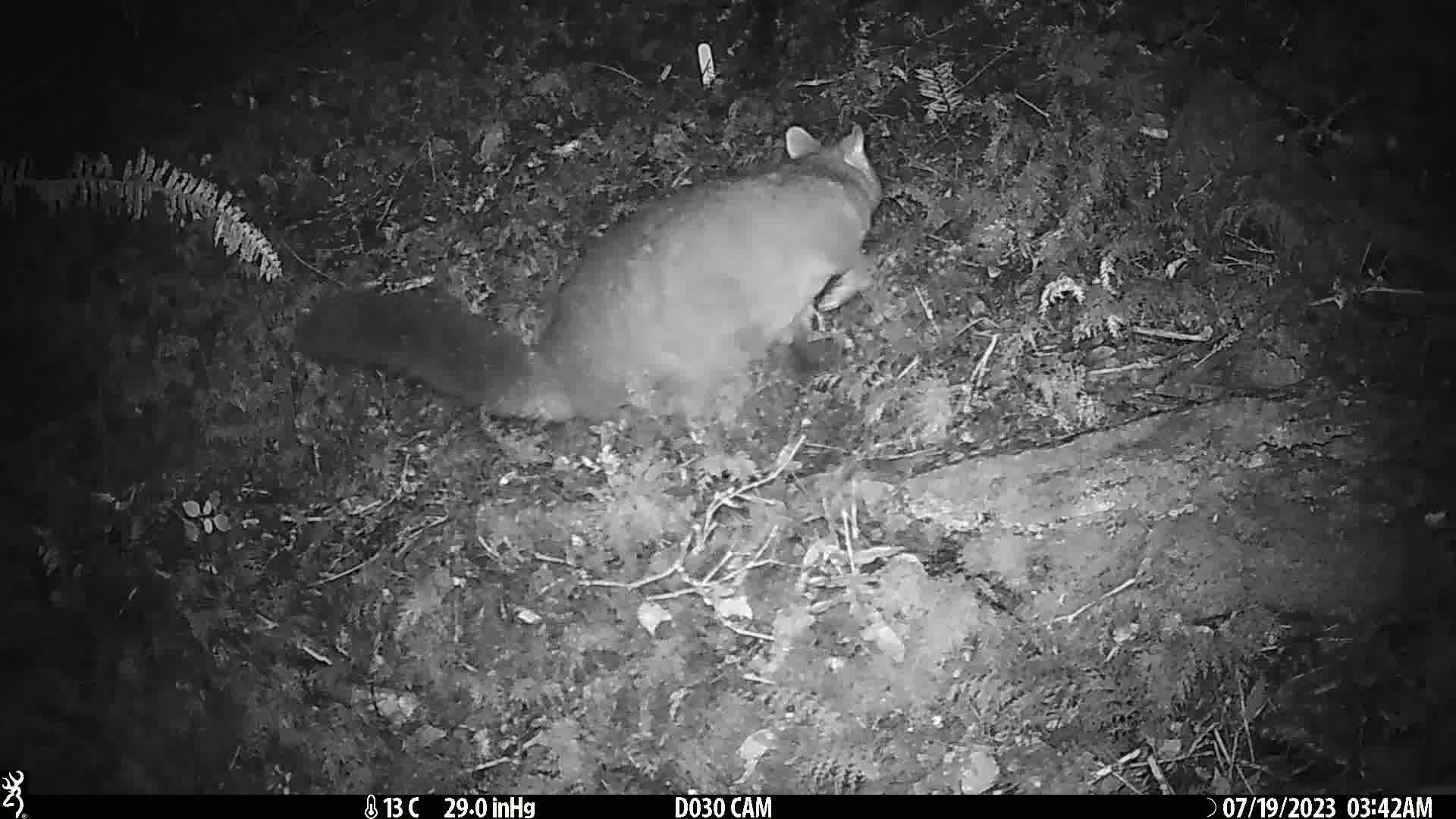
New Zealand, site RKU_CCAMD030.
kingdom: Animalia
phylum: Chordata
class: Mammalia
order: Diprotodontia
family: Phalangeridae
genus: Trichosurus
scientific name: Trichosurus vulpecula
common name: common brushtail possum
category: possum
Possum (common brushtail possum) (Trichosurus vulpecula).